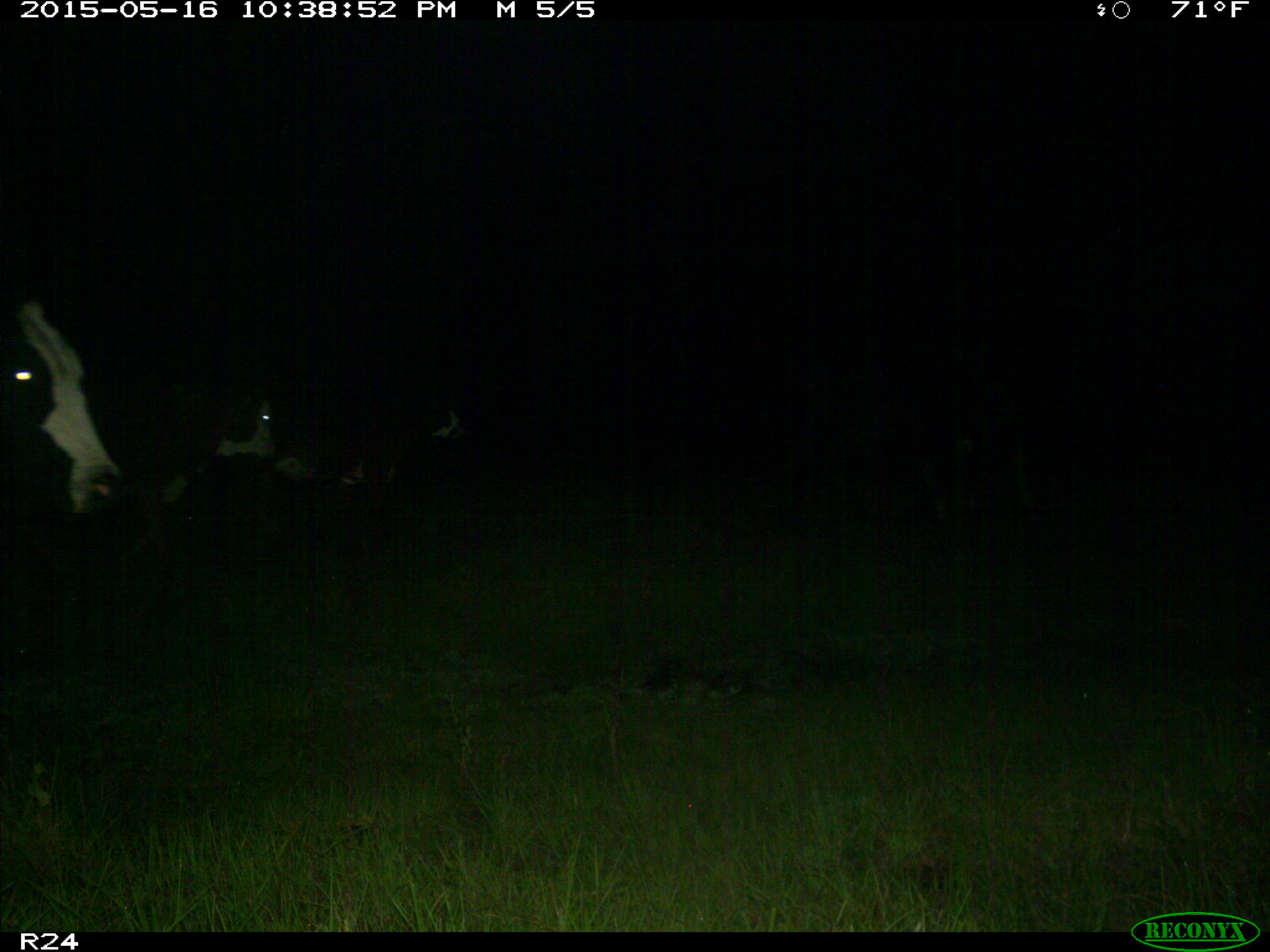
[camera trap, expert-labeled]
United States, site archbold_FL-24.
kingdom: Animalia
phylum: Chordata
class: Mammalia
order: Artiodactyla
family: Bovidae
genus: Bos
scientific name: Bos taurus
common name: domestic cow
Bos taurus (domestic cow).